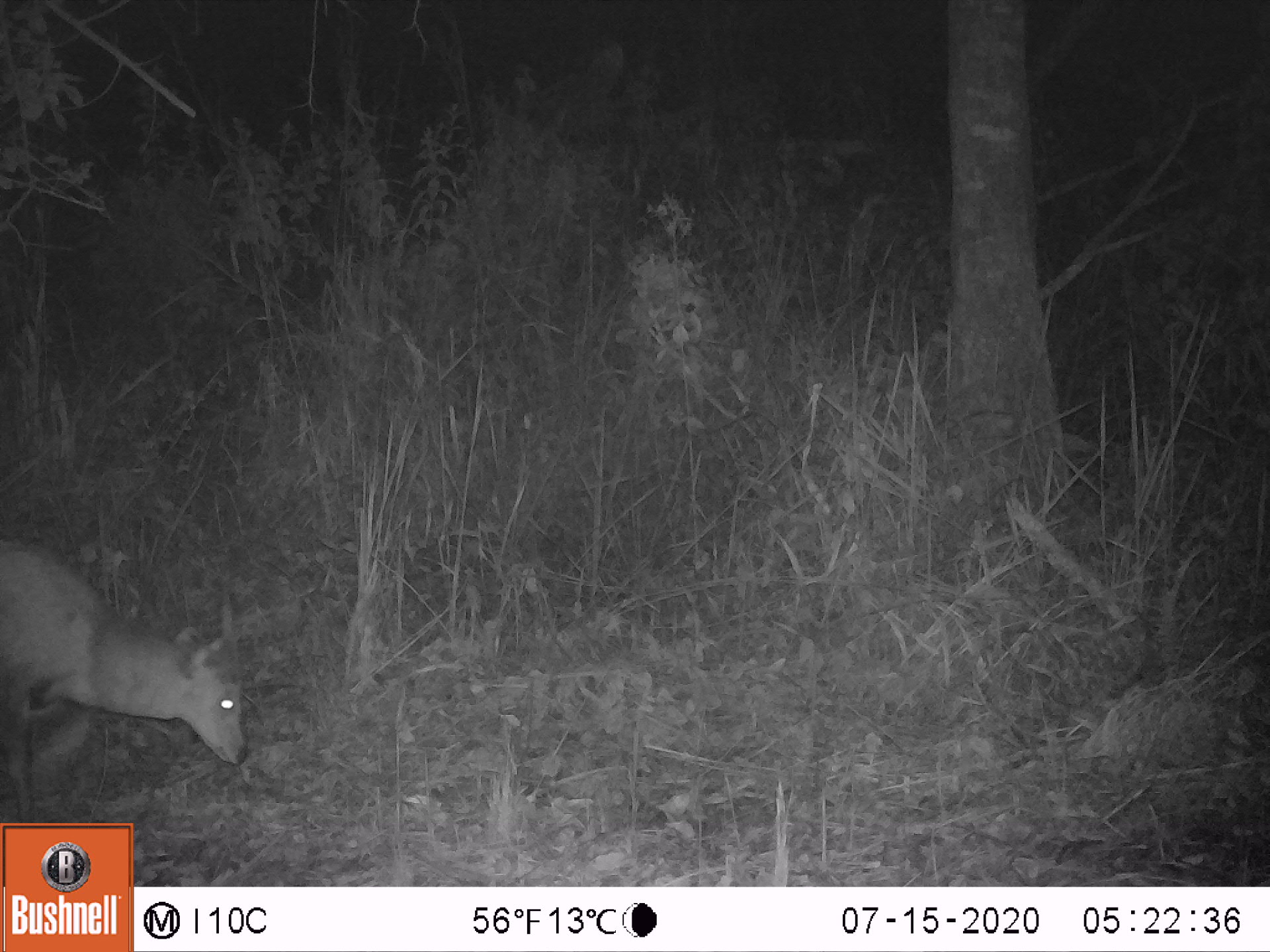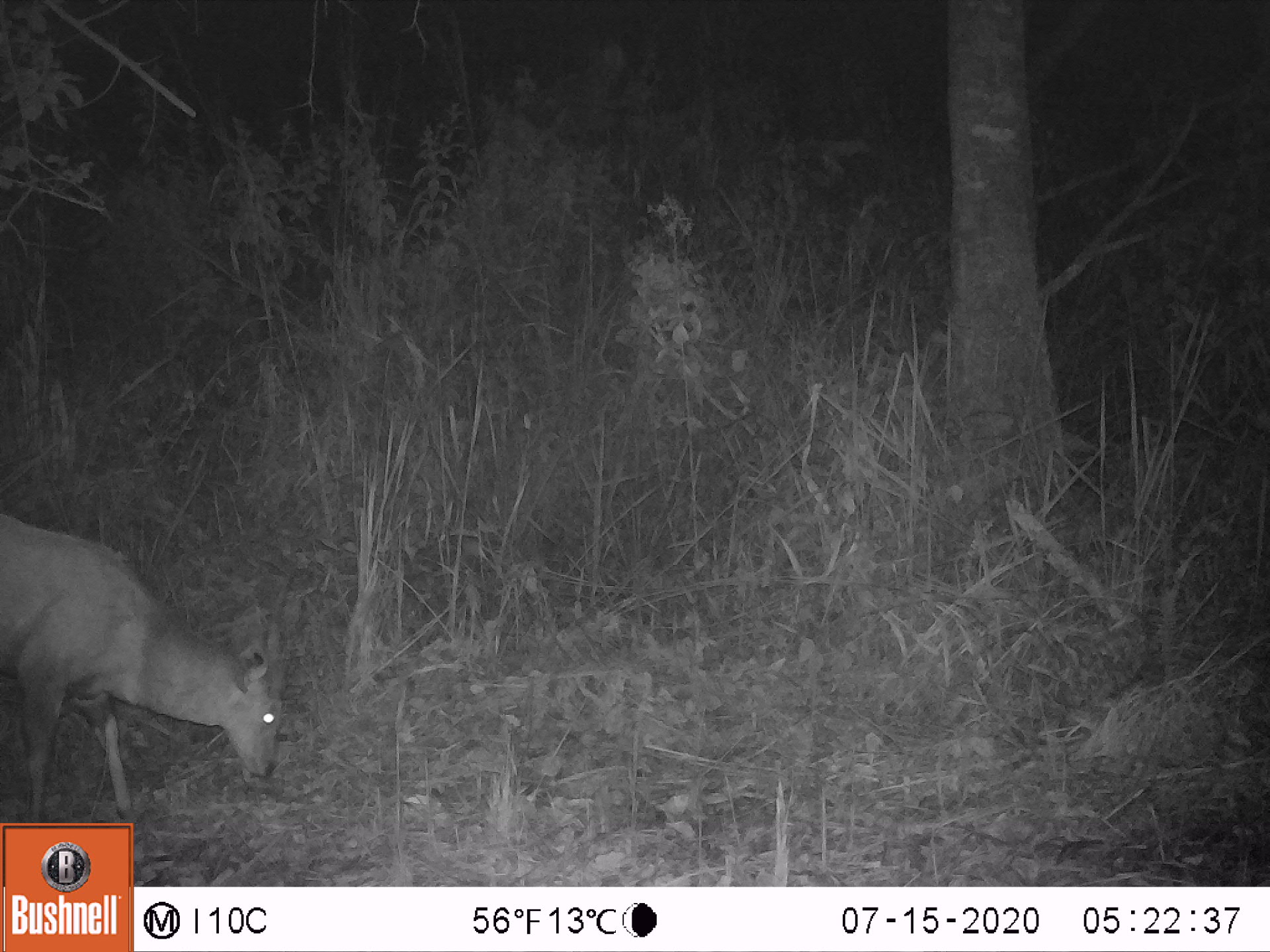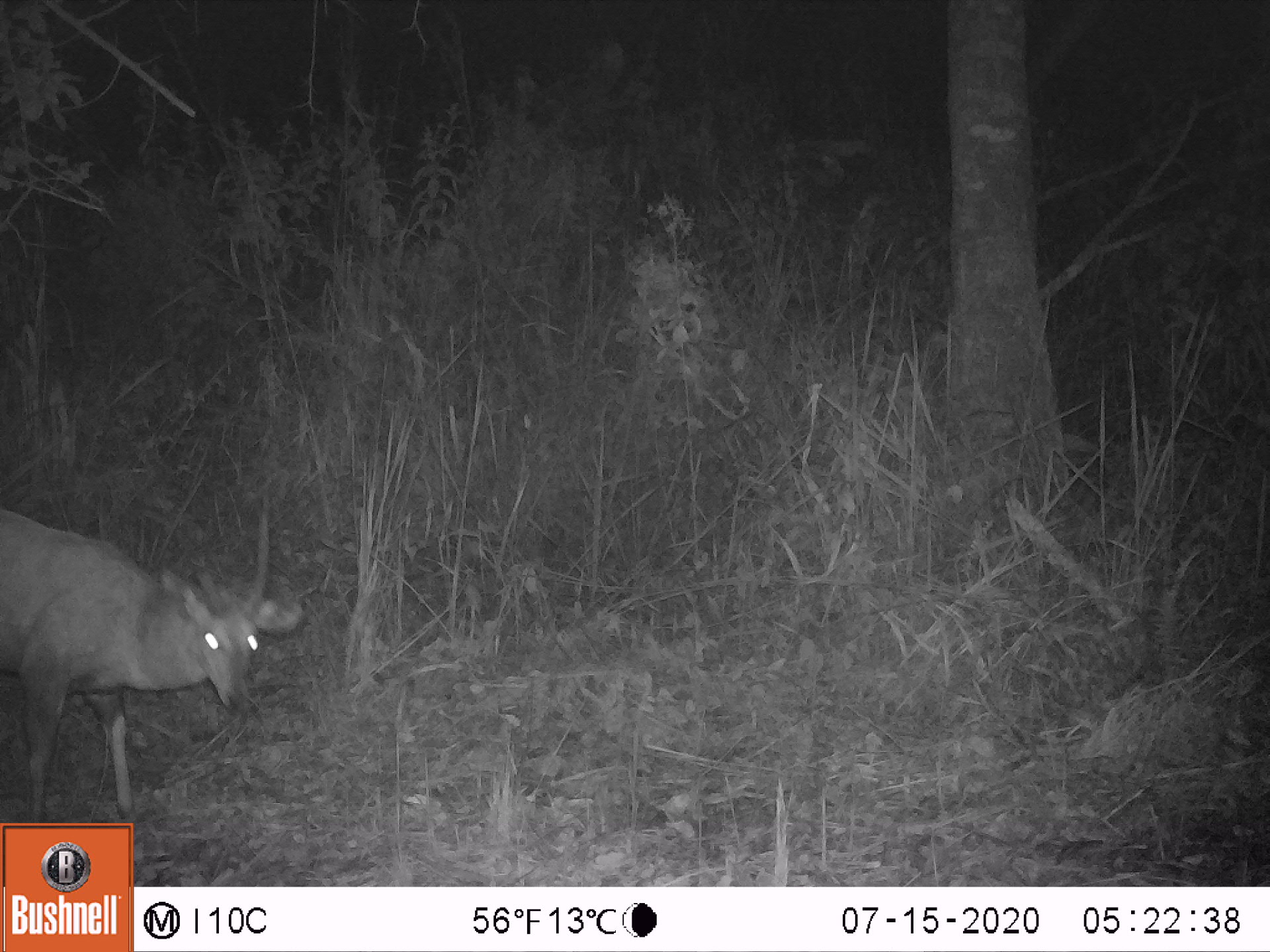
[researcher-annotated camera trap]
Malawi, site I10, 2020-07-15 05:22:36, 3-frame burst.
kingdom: Animalia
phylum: Chordata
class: Mammalia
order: Artiodactyla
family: Bovidae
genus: Tragelaphus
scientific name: Tragelaphus sylvaticus sylvaticus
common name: cape bushbuck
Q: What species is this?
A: Cape bushbuck (Tragelaphus sylvaticus sylvaticus).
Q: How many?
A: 1.